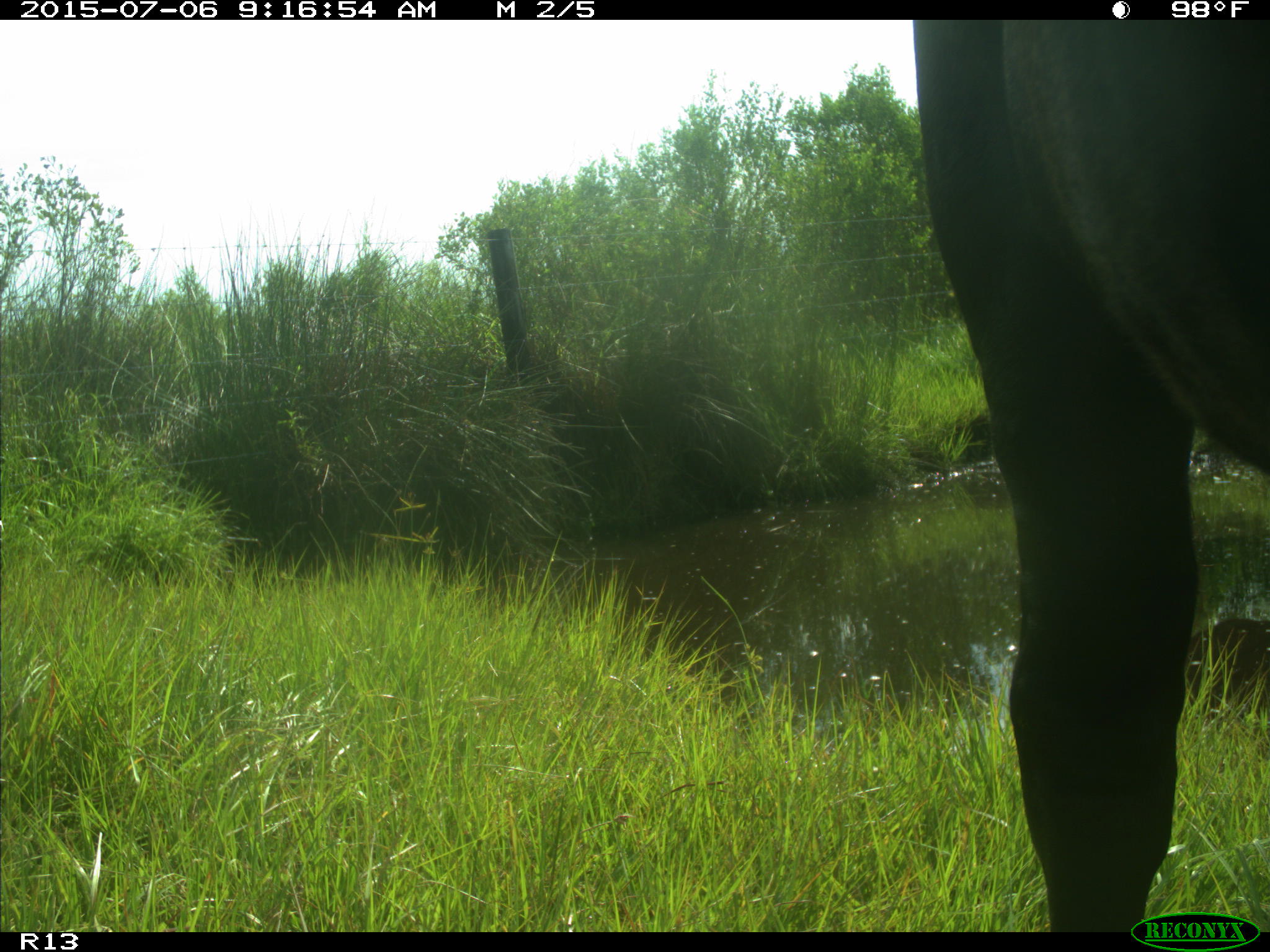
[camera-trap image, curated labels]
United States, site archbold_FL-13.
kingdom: Animalia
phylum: Chordata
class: Mammalia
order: Artiodactyla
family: Bovidae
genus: Bos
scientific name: Bos taurus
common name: domestic cow